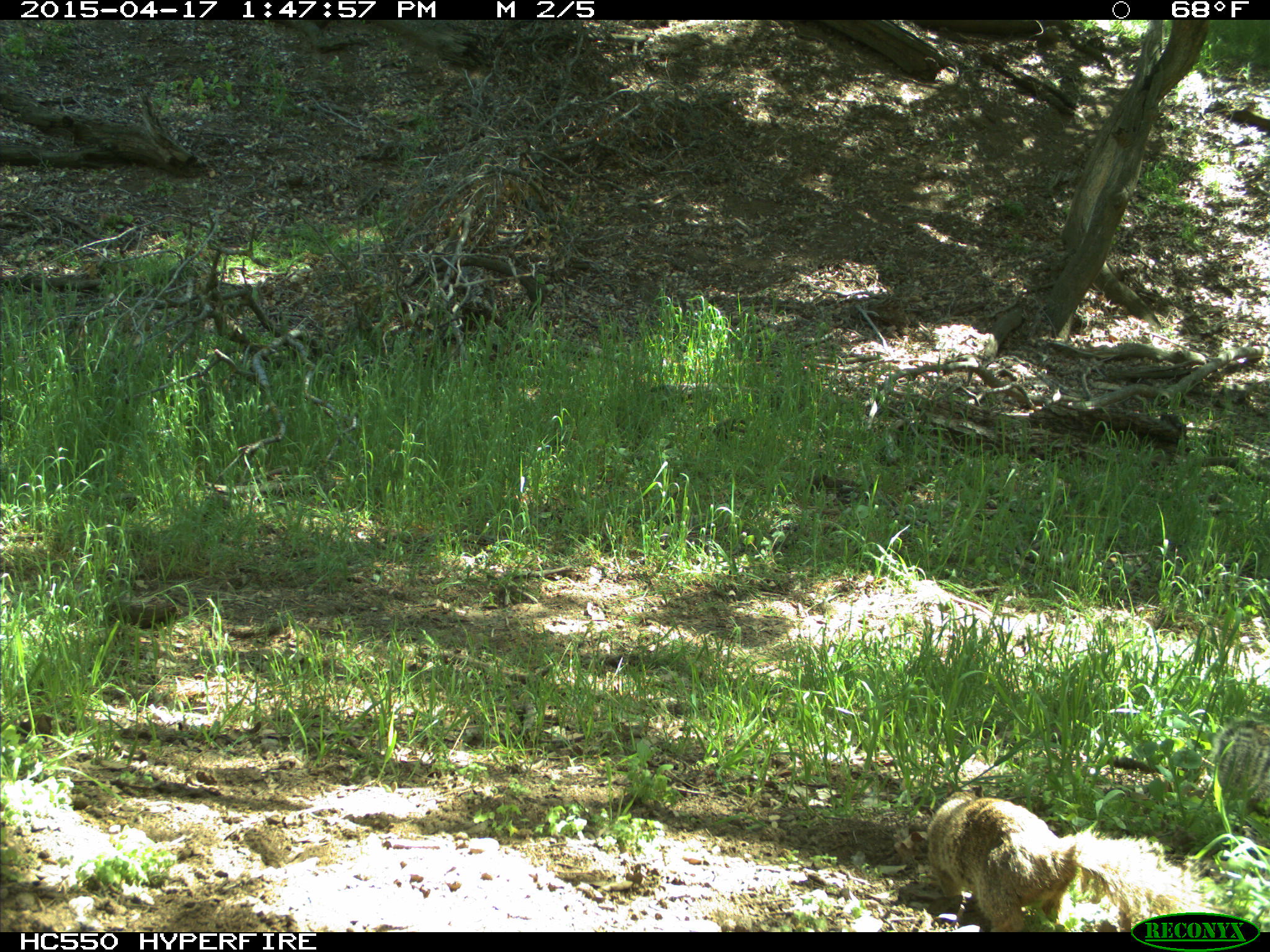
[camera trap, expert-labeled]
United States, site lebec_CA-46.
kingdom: Animalia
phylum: Chordata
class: Mammalia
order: Rodentia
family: Sciuridae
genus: Otospermophilus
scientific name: Otospermophilus beecheyi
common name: california ground squirrel